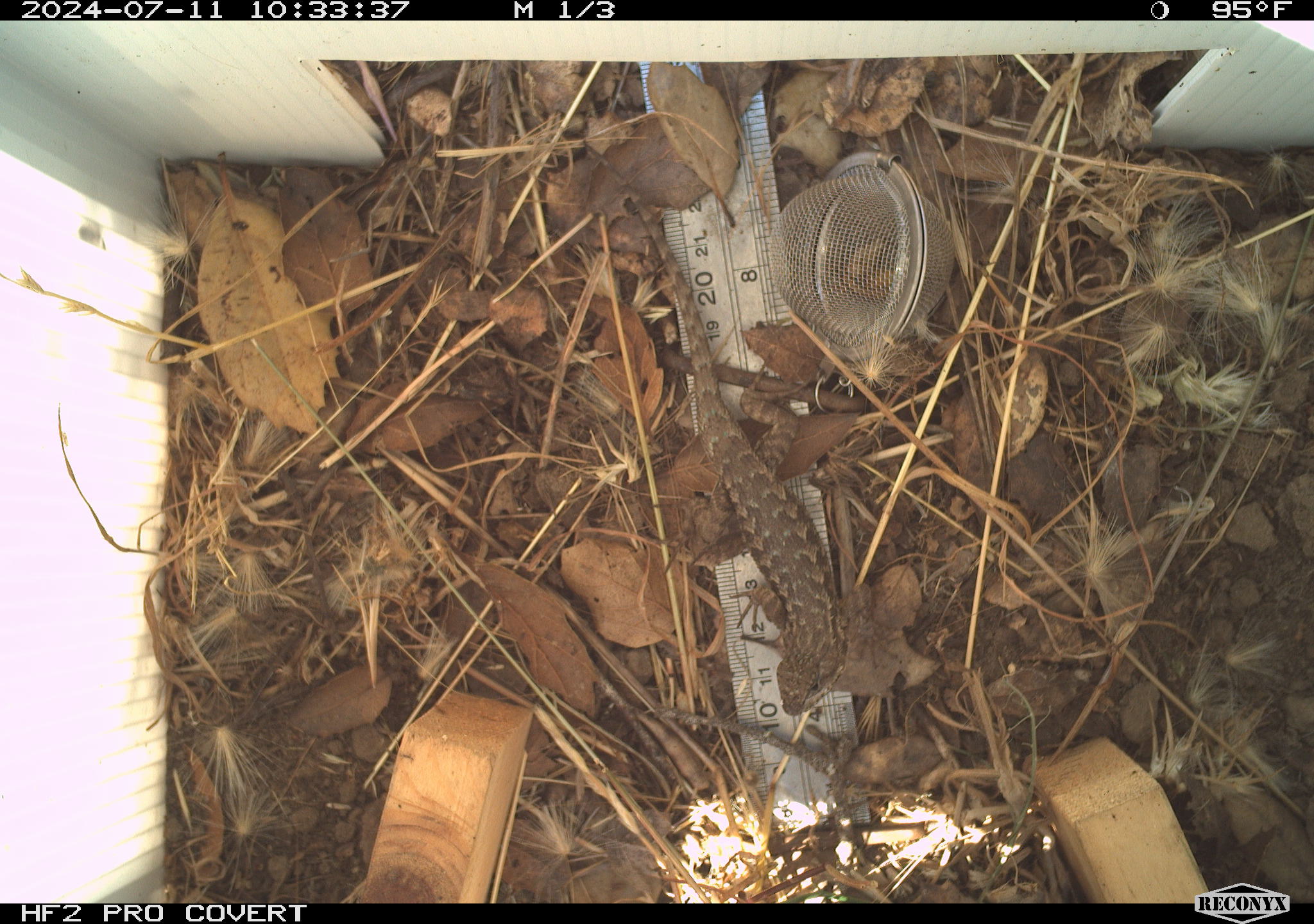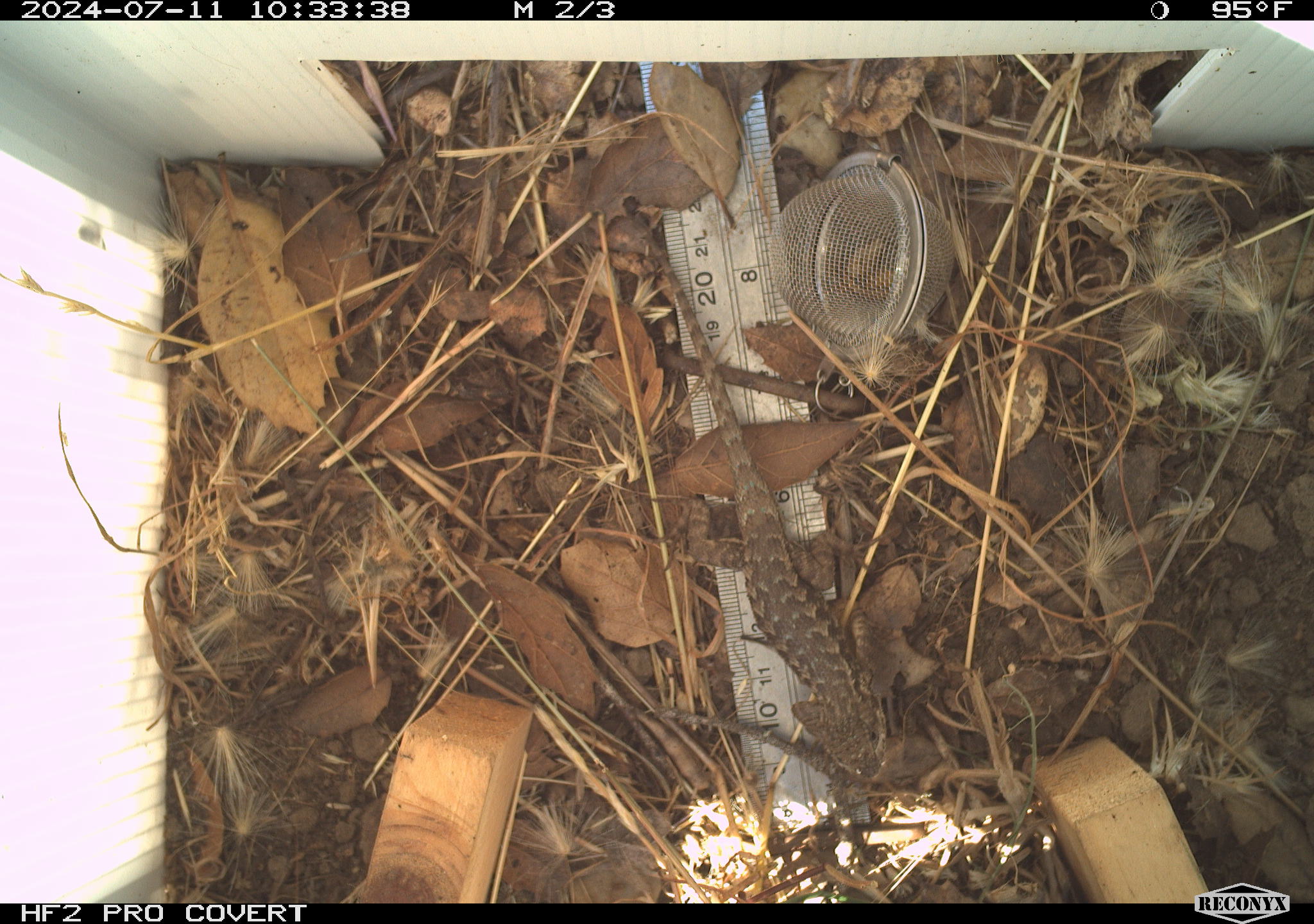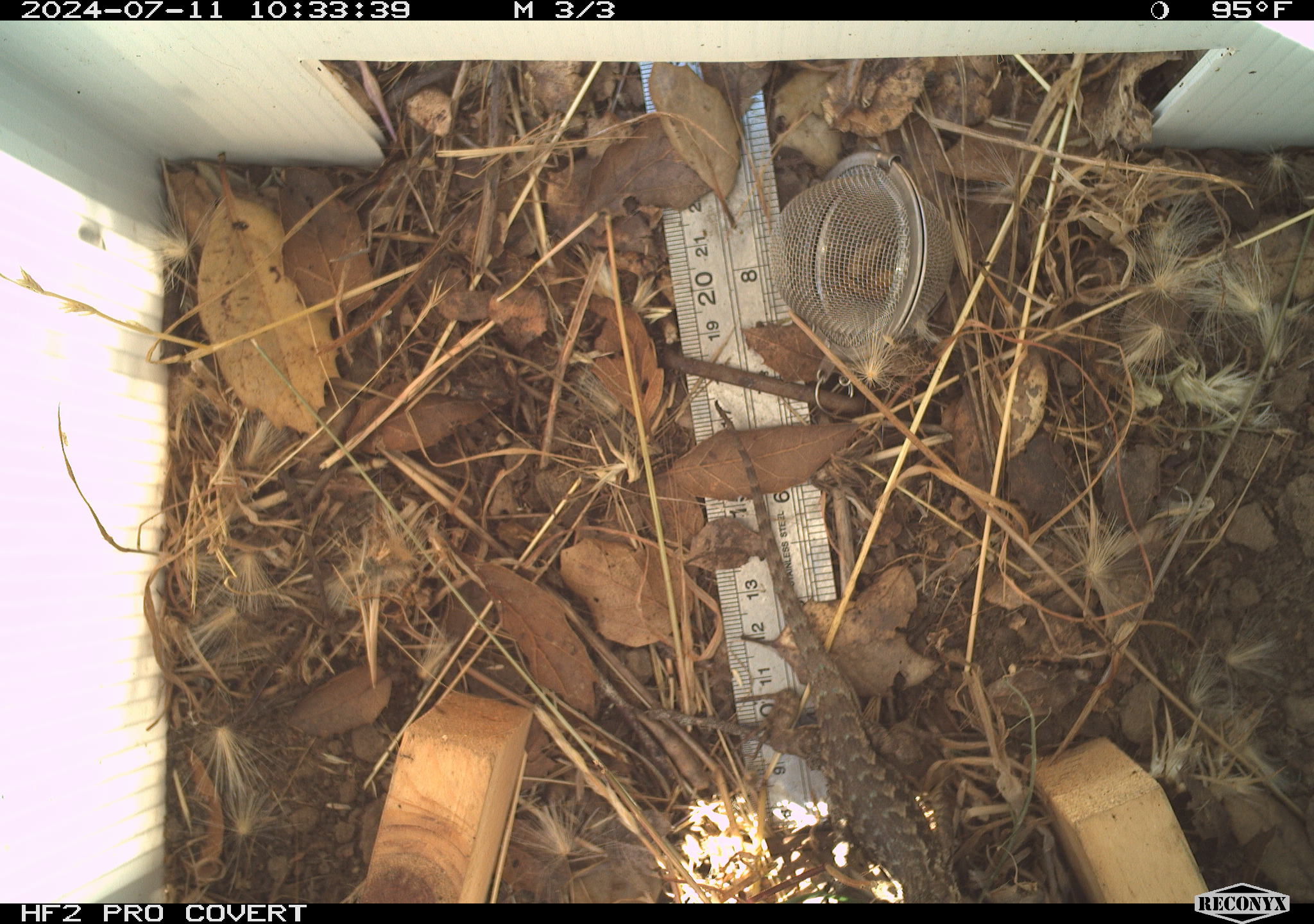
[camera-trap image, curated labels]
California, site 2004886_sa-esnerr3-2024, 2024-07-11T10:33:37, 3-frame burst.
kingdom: Animalia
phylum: Chordata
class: Reptilia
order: Squamata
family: Phrynosomatidae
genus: Sceloporus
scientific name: Sceloporus occidentalis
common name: western fence lizard